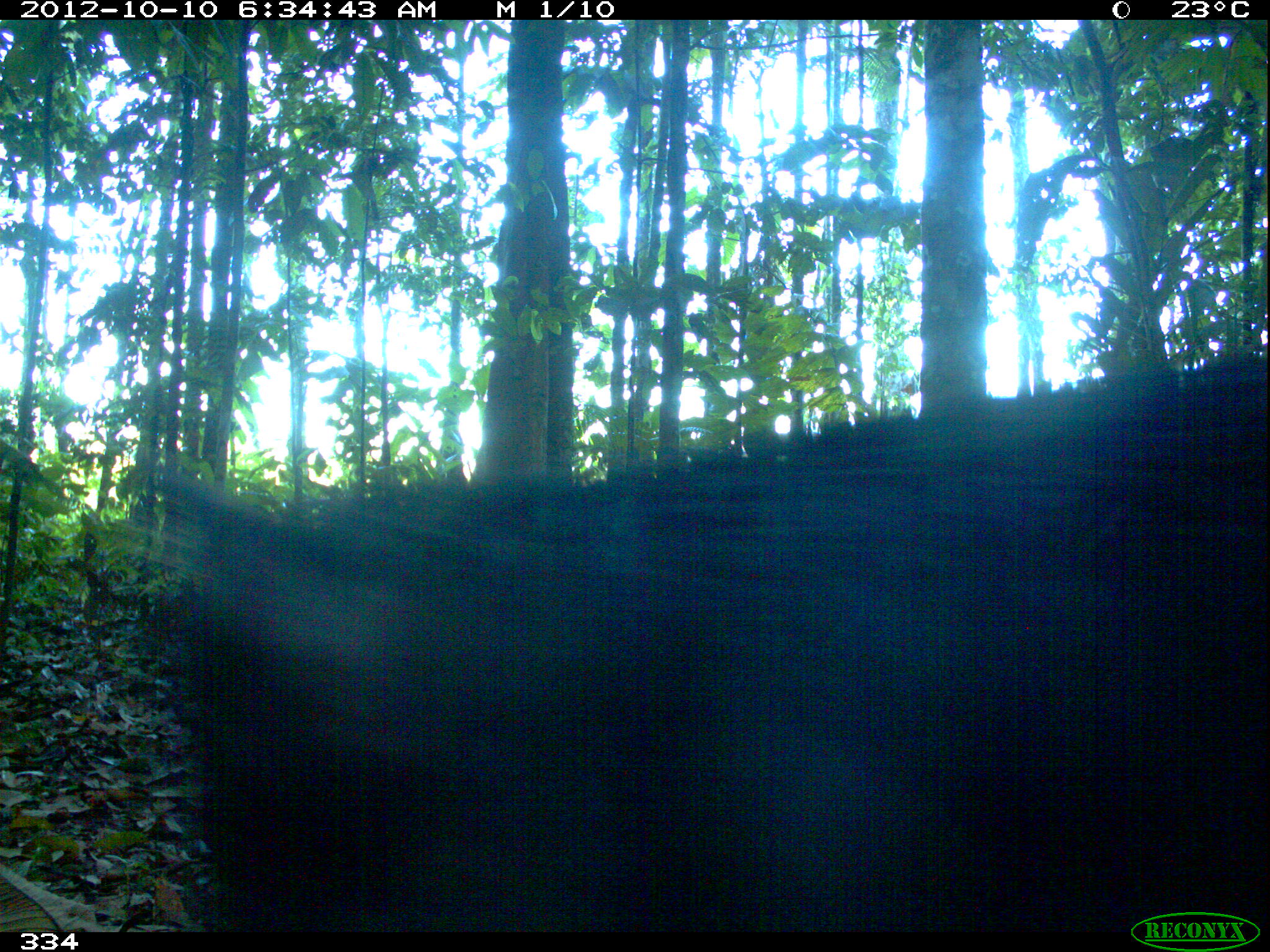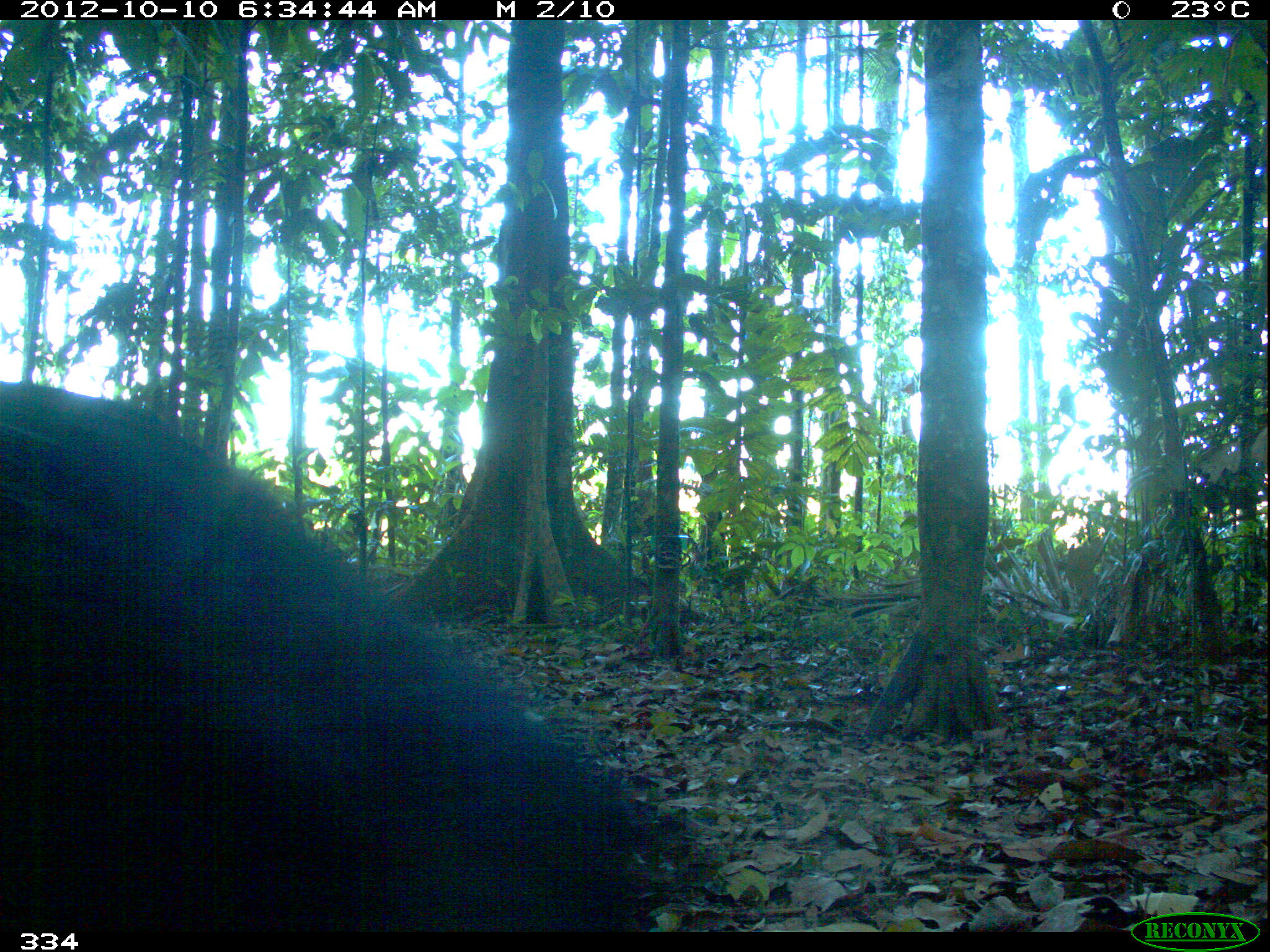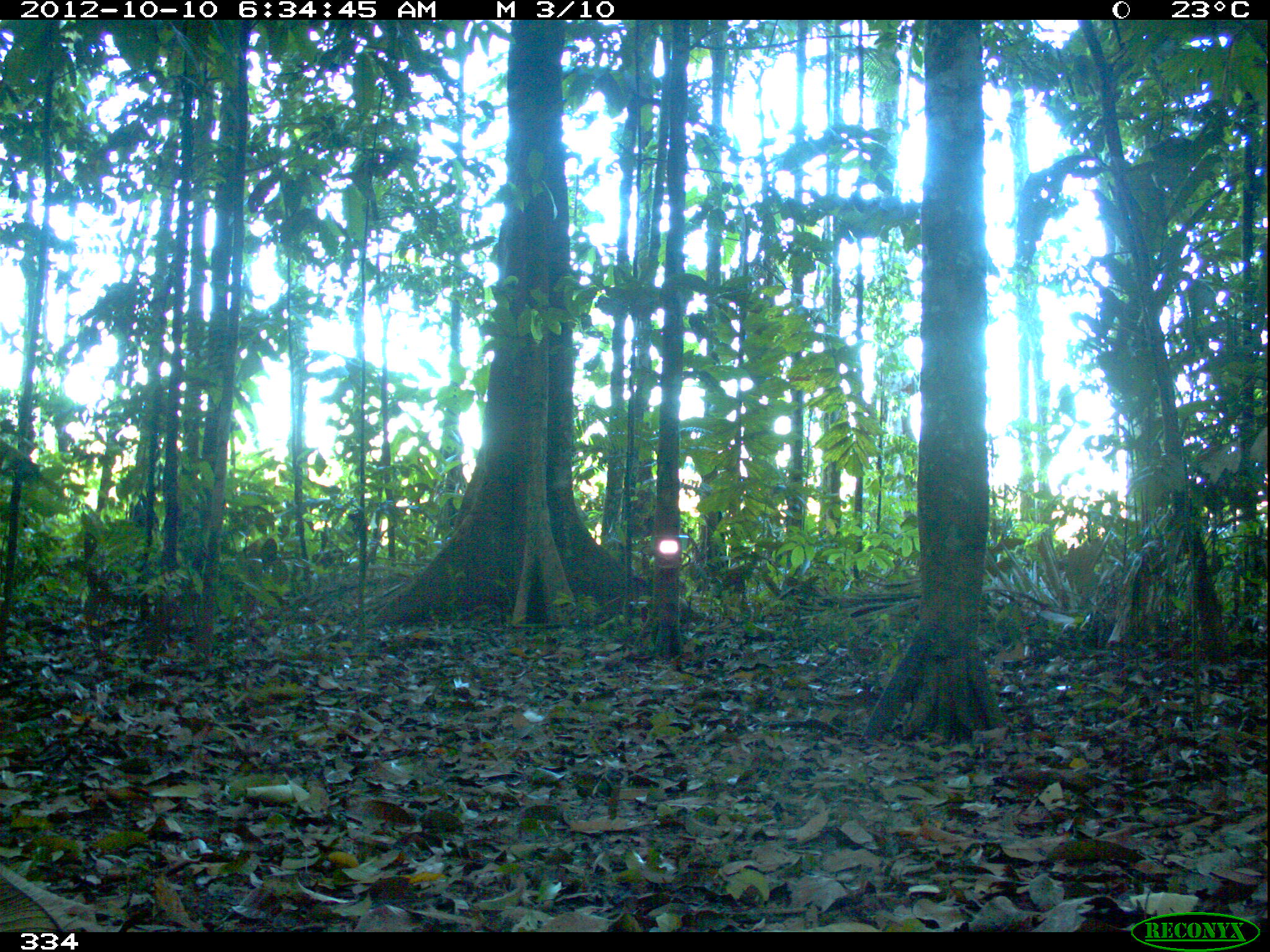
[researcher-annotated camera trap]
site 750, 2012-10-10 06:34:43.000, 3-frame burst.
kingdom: Animalia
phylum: Chordata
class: Mammalia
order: Artiodactyla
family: Tayassuidae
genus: Tayassu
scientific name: Tayassu pecari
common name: white-lipped peccary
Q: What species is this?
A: Tayassu pecari (white-lipped peccary).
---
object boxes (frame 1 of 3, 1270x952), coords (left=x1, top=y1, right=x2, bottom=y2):
tayassu pecari: (left=148, top=352, right=1268, bottom=931)